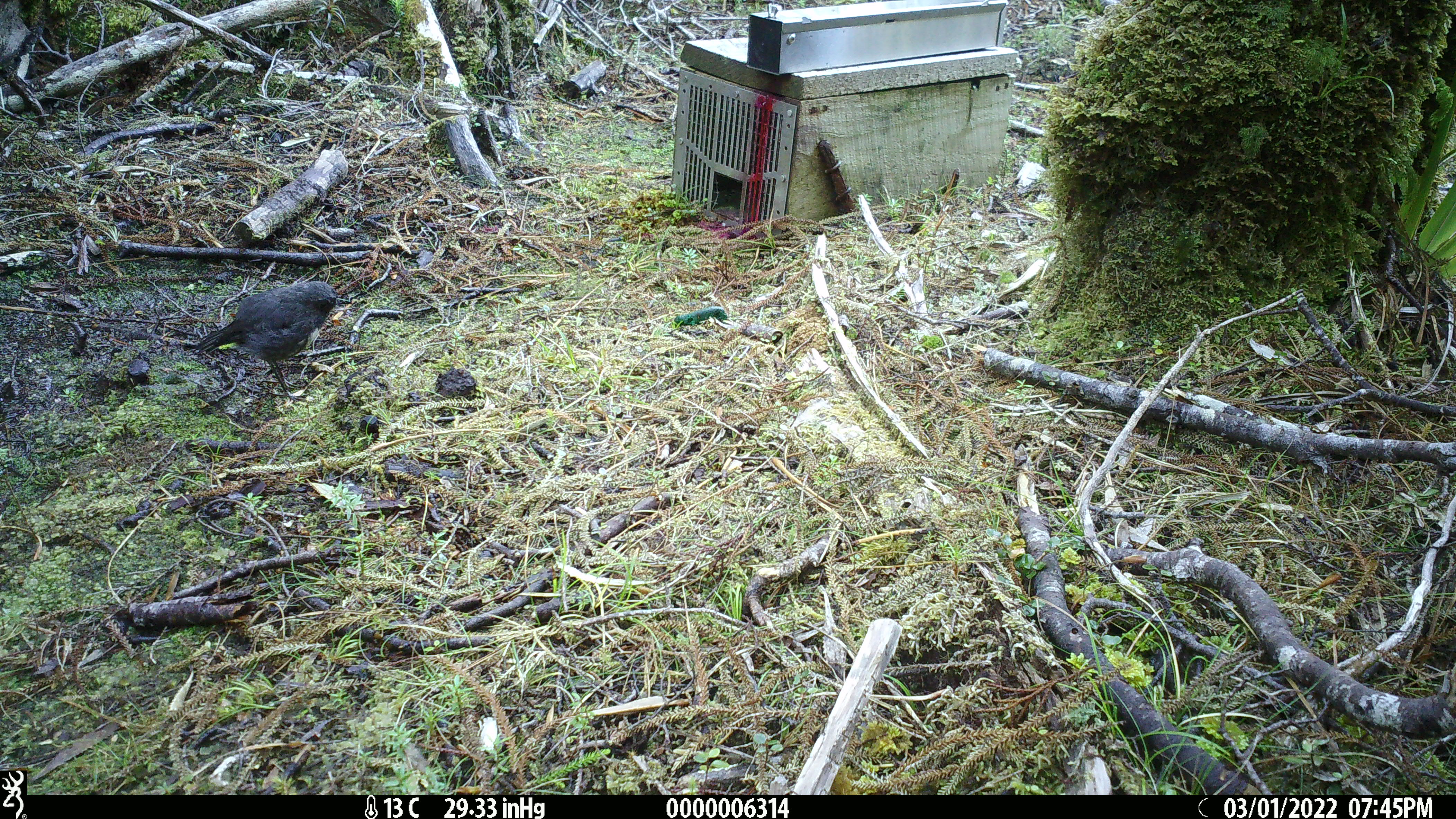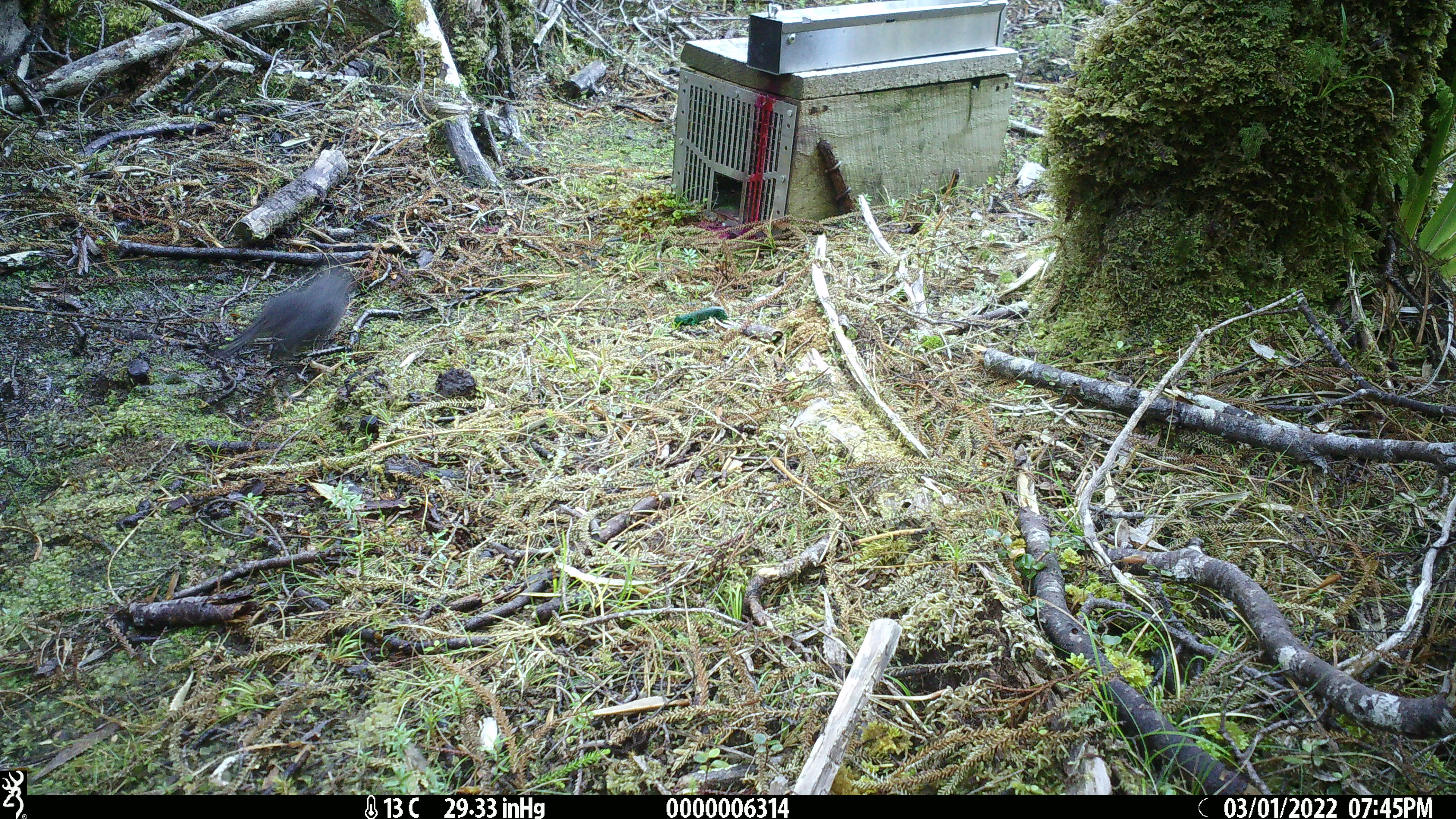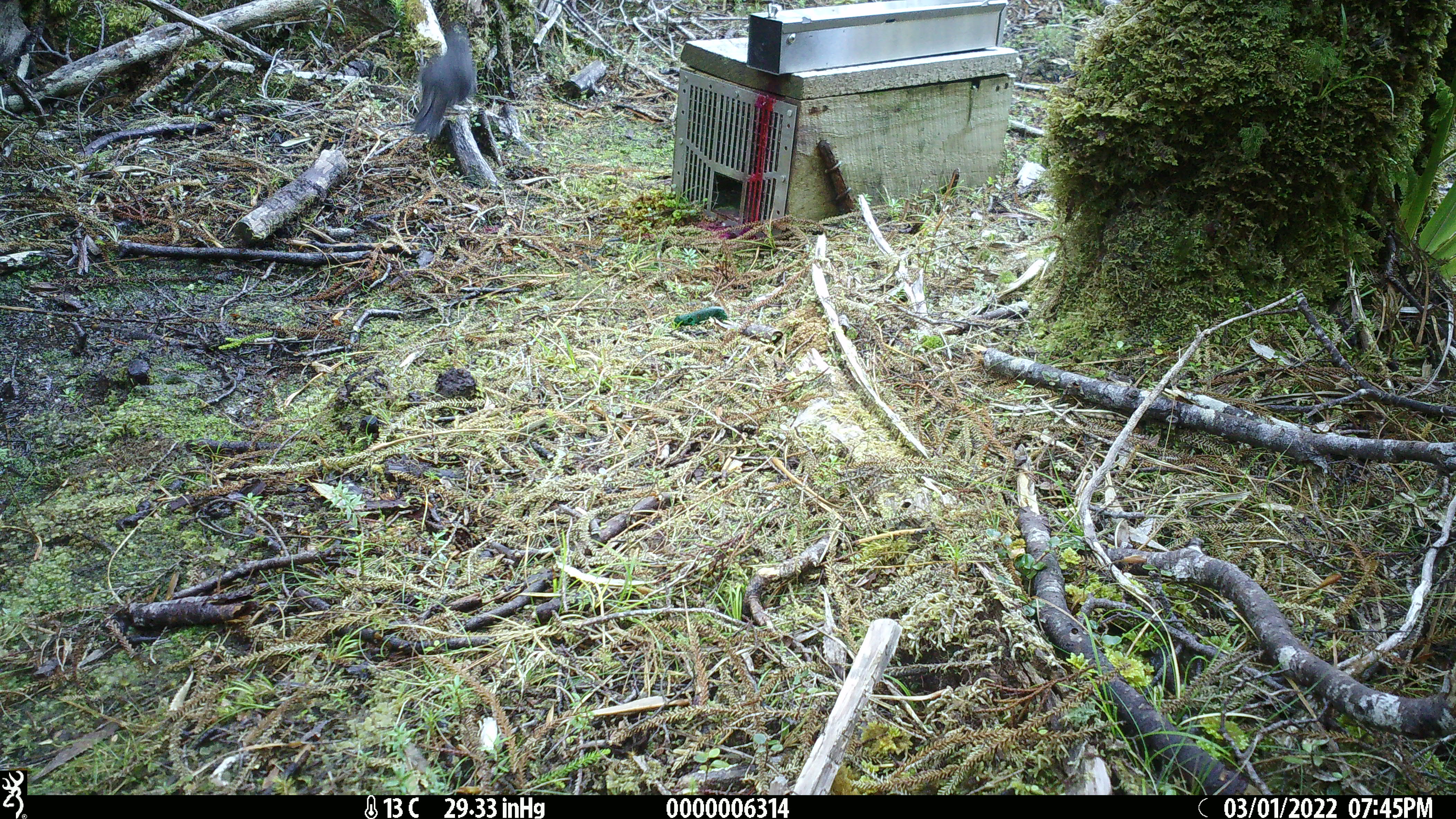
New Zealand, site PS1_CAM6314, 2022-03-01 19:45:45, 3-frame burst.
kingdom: Animalia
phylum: Chordata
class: Aves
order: Passeriformes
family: Petroicidae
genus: Petroica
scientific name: Petroica australis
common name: new zealand robin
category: robin